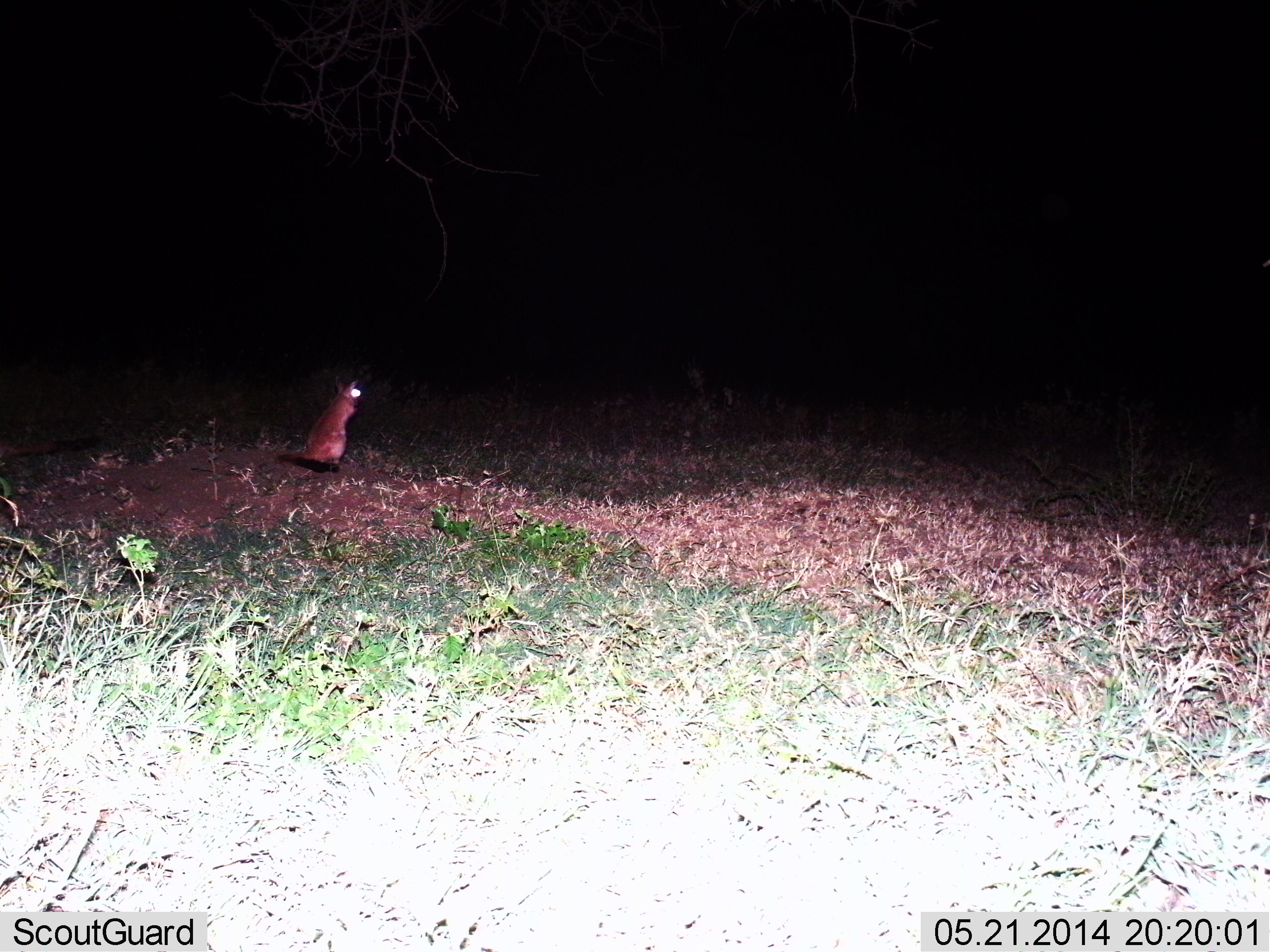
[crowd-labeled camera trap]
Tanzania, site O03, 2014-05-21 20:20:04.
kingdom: Animalia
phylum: Chordata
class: Mammalia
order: Carnivora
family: Herpestidae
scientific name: Herpestidae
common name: mongoose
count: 1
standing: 100%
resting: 0%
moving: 0%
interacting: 0%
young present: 0%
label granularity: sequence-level